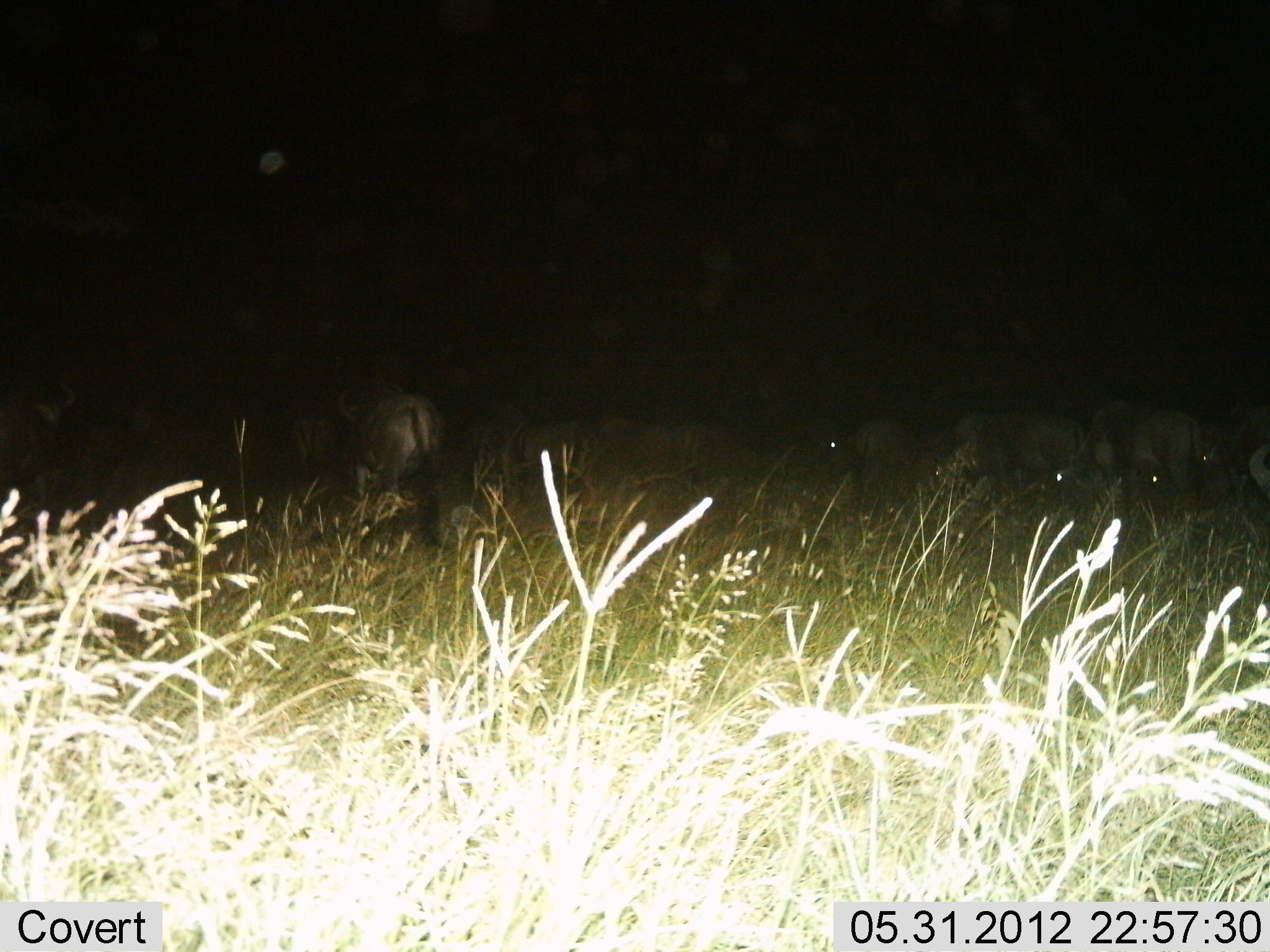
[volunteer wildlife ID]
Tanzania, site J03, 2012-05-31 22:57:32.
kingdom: Animalia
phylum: Chordata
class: Mammalia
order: Artiodactyla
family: Bovidae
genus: Connochaetes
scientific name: Connochaetes taurinus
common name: blue wildebeest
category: wildebeest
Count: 11-50.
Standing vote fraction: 60%.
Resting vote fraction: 0%.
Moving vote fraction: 40%.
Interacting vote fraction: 0%.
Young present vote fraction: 0%.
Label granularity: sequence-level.